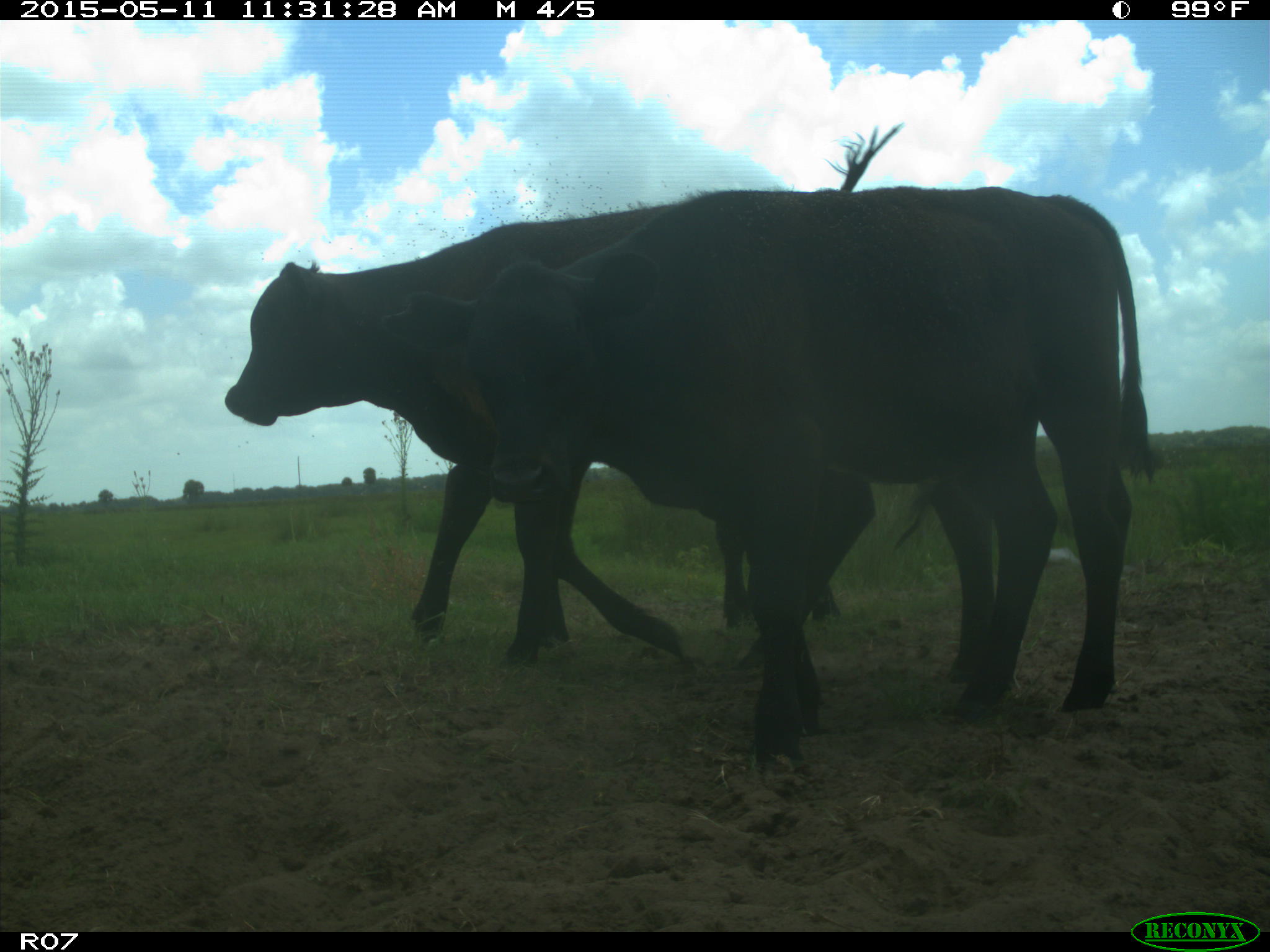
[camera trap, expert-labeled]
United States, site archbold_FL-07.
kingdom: Animalia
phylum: Chordata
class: Mammalia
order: Artiodactyla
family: Bovidae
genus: Bos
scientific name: Bos taurus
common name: domestic cow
Bos taurus (domestic cow).